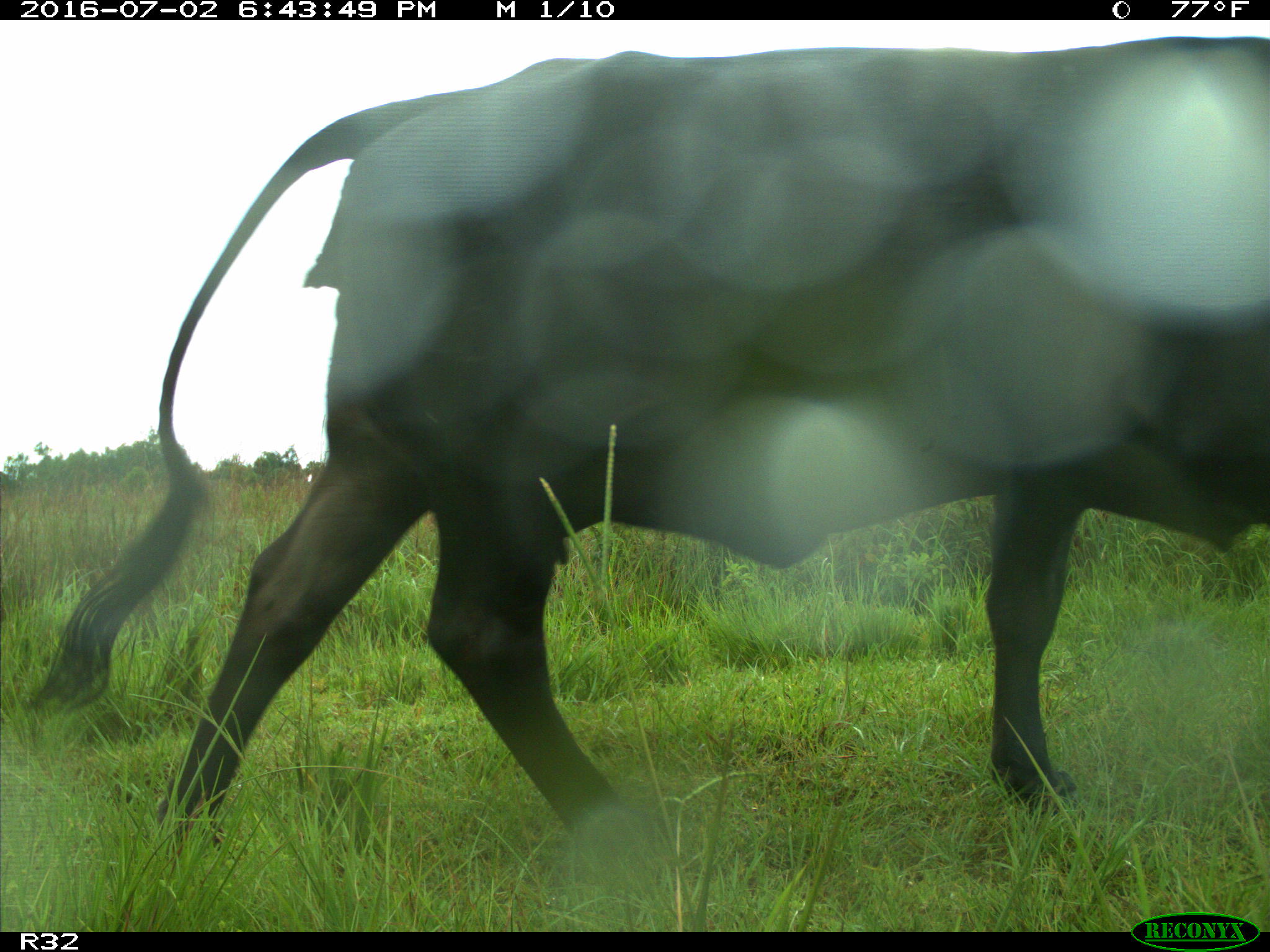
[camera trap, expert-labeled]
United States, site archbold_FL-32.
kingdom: Animalia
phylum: Chordata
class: Mammalia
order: Artiodactyla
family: Bovidae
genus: Bos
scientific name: Bos taurus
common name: domestic cow